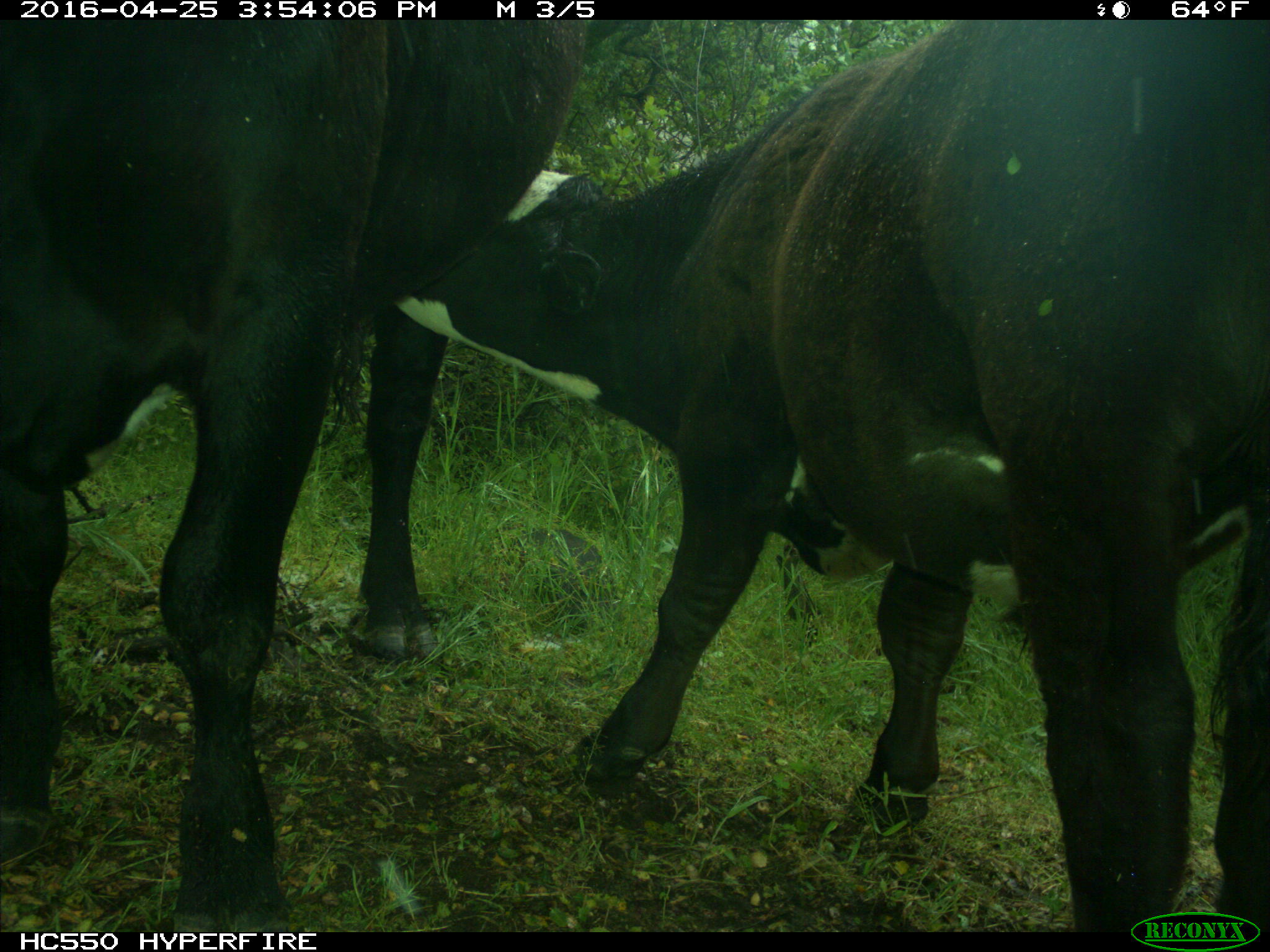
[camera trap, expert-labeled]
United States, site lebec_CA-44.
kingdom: Animalia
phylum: Chordata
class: Mammalia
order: Artiodactyla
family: Bovidae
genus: Bos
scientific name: Bos taurus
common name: domestic cow